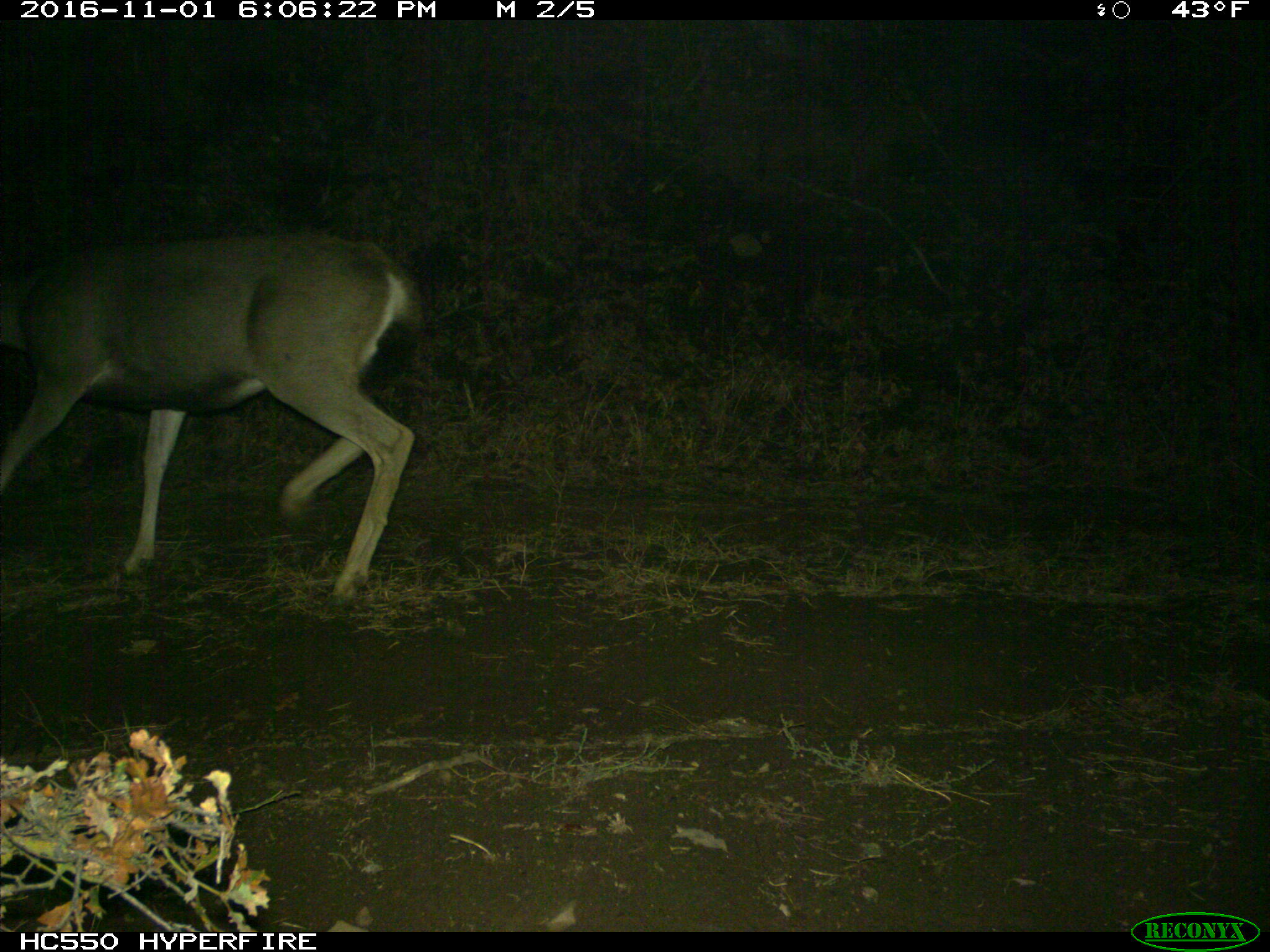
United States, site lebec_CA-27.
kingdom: Animalia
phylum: Chordata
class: Mammalia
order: Artiodactyla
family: Cervidae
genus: Odocoileus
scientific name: Odocoileus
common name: deer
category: unidentified deer